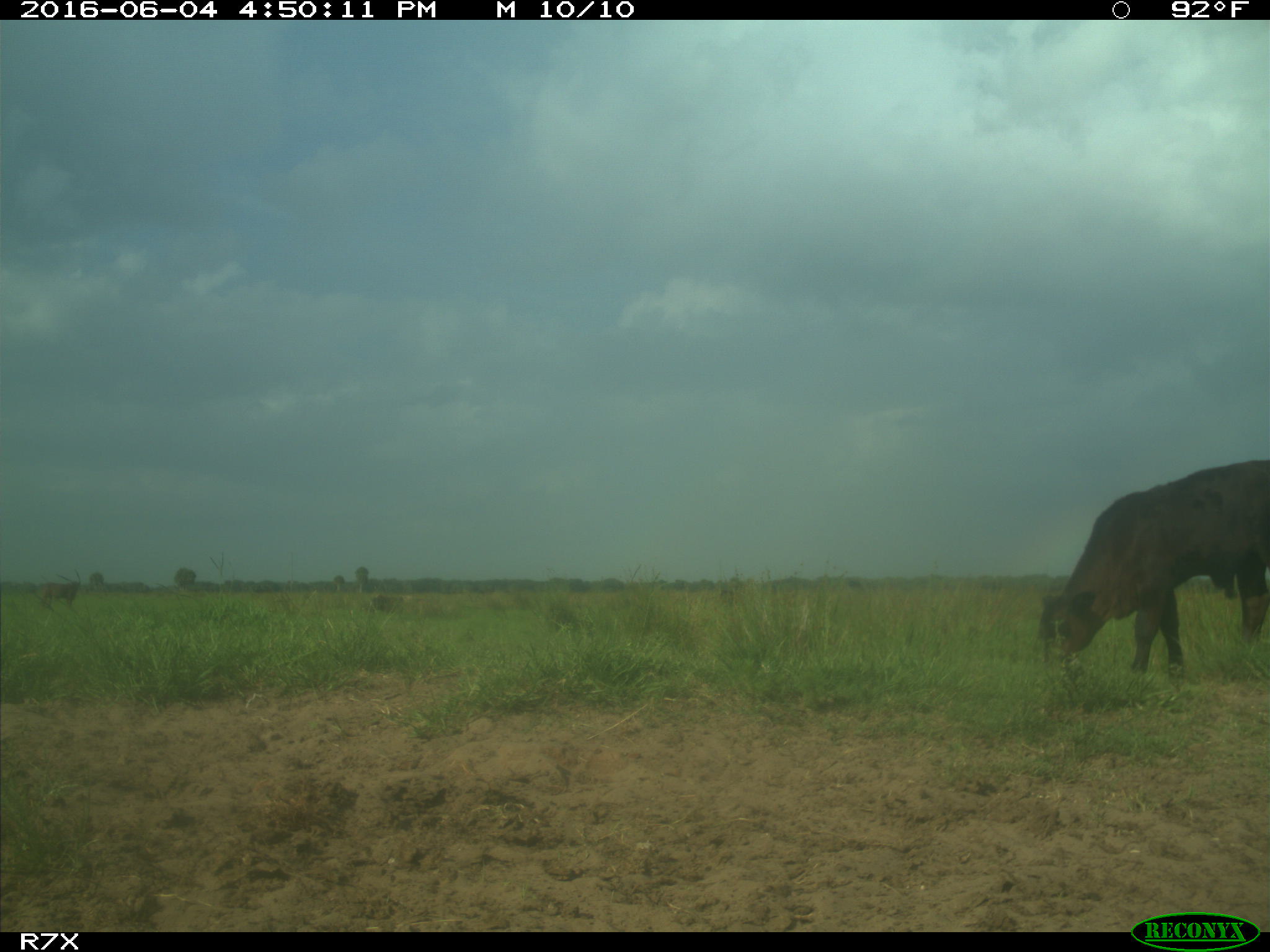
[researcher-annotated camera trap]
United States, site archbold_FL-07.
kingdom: Animalia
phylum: Chordata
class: Mammalia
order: Artiodactyla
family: Bovidae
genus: Bos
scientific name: Bos taurus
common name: domestic cow